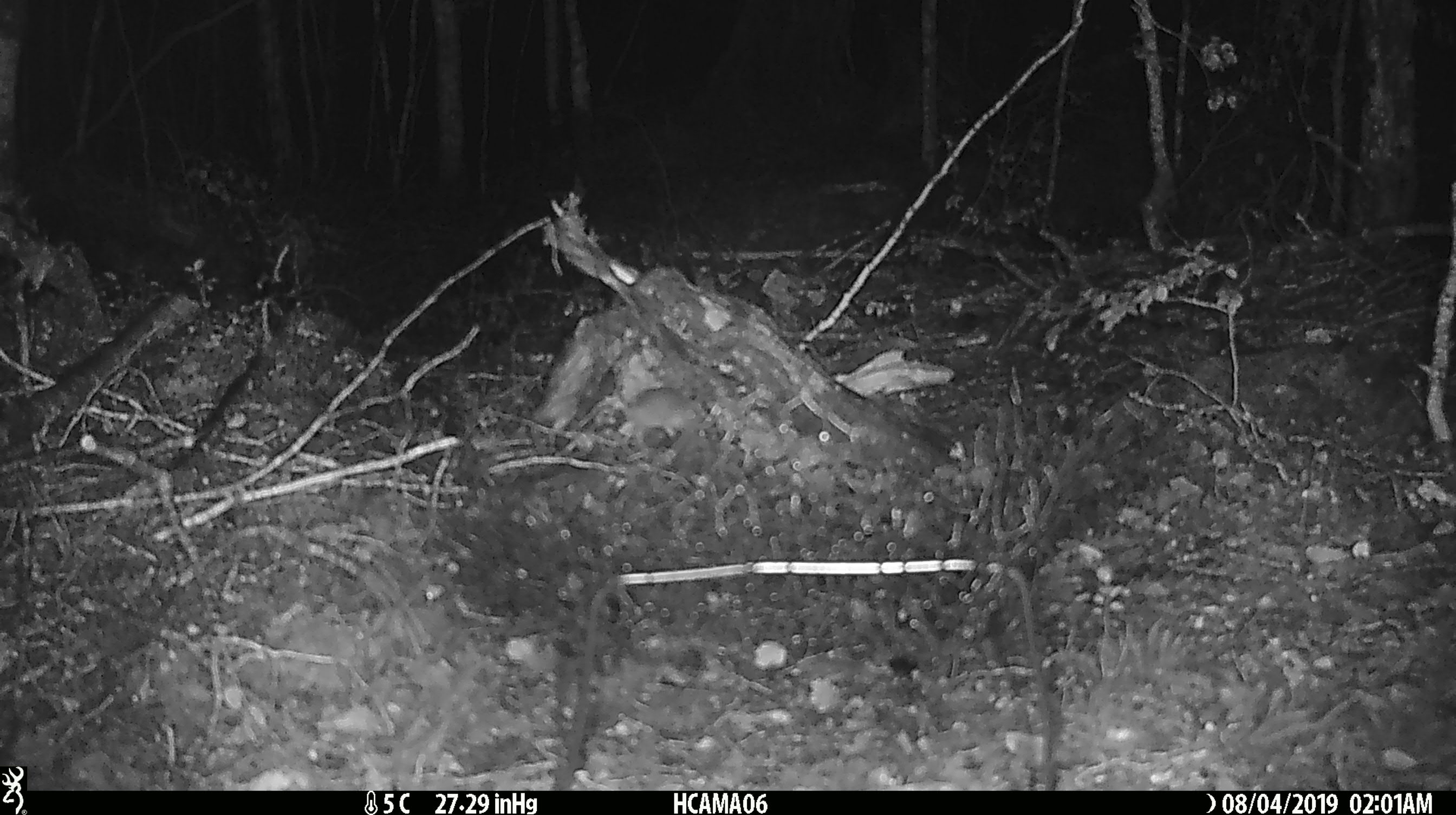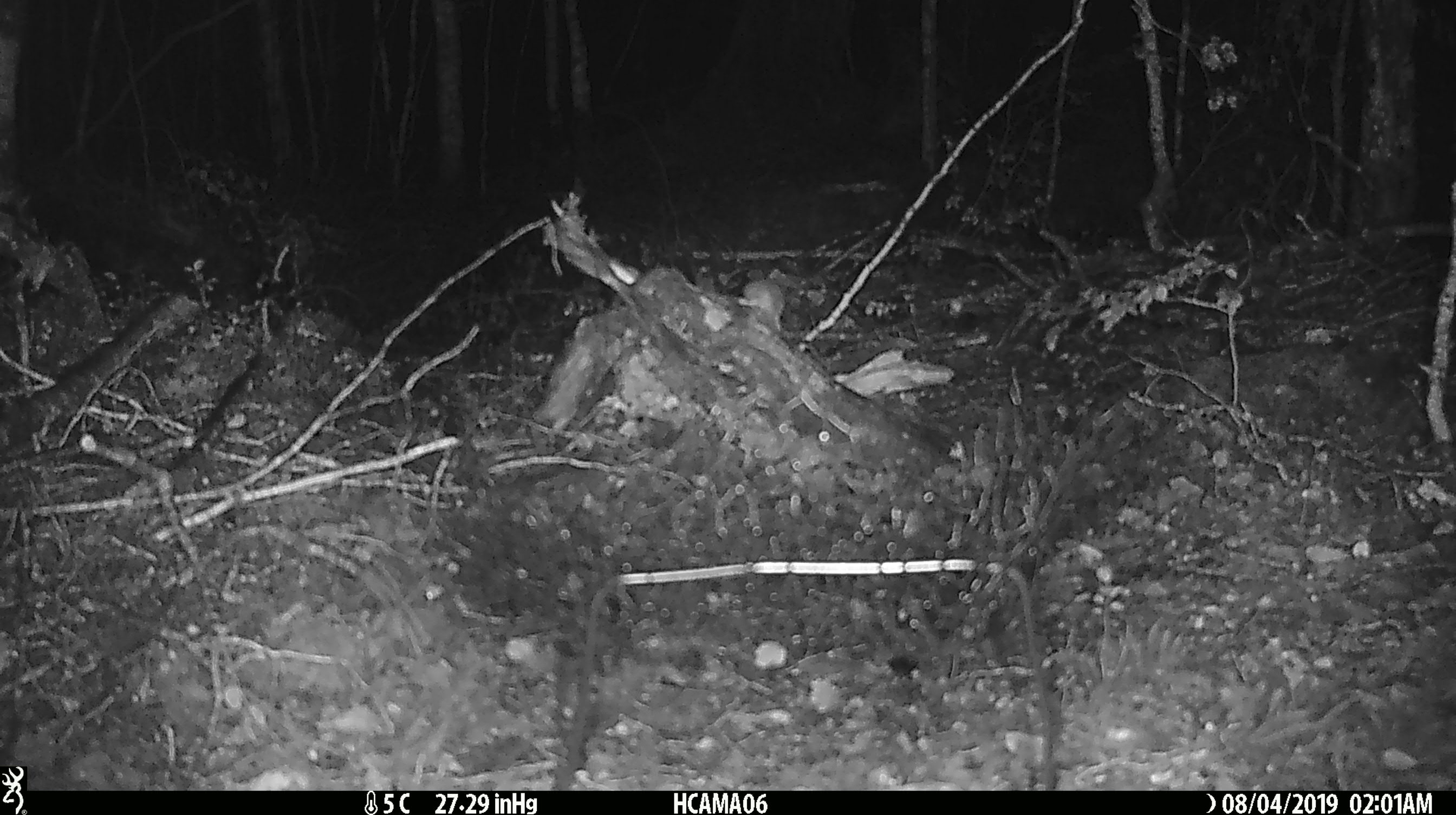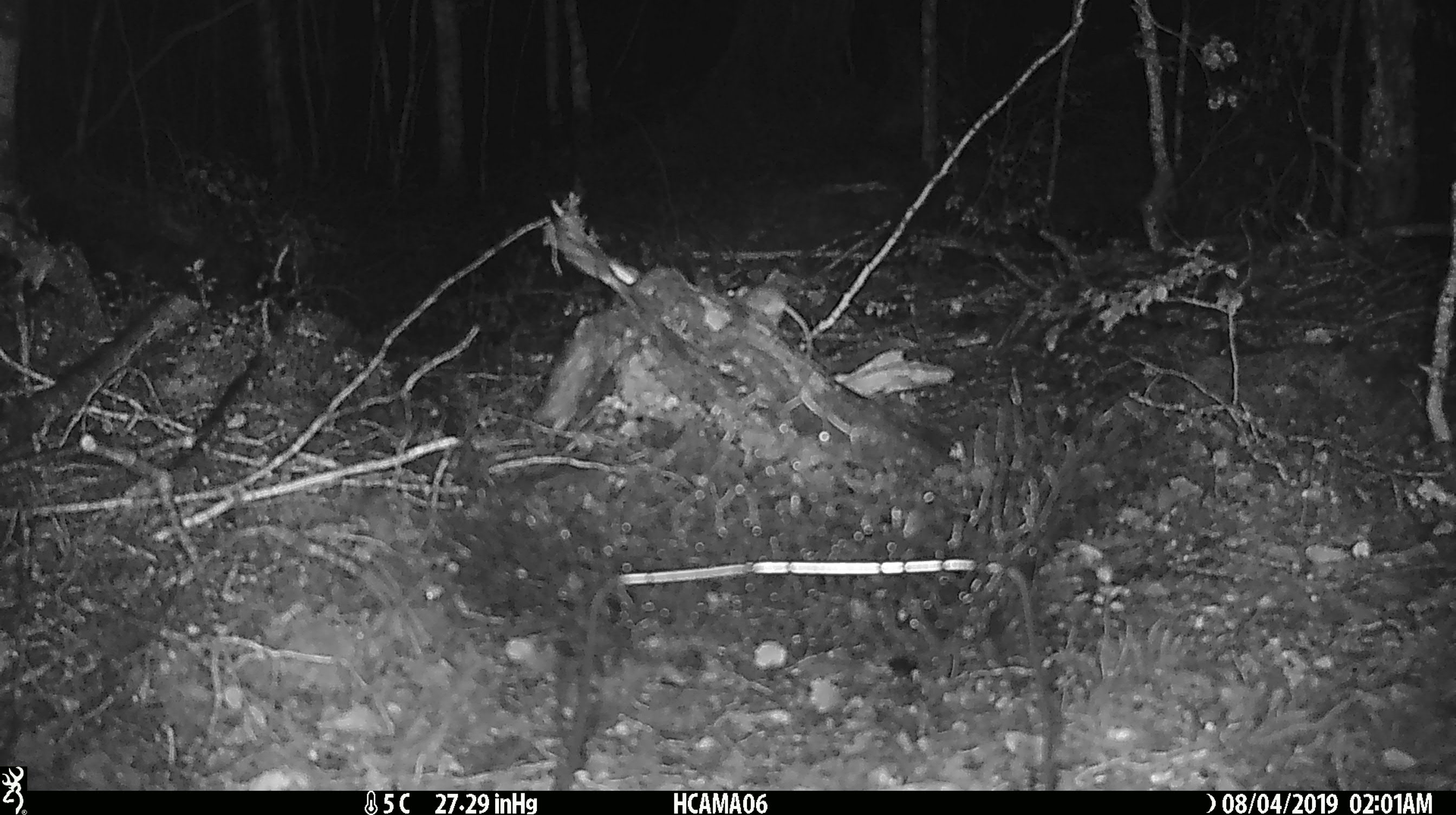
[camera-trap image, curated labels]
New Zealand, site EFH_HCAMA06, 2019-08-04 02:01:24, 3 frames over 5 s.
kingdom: Animalia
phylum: Chordata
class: Mammalia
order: Rodentia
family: Muridae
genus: Mus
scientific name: Mus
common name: mouse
Mouse (Mus).